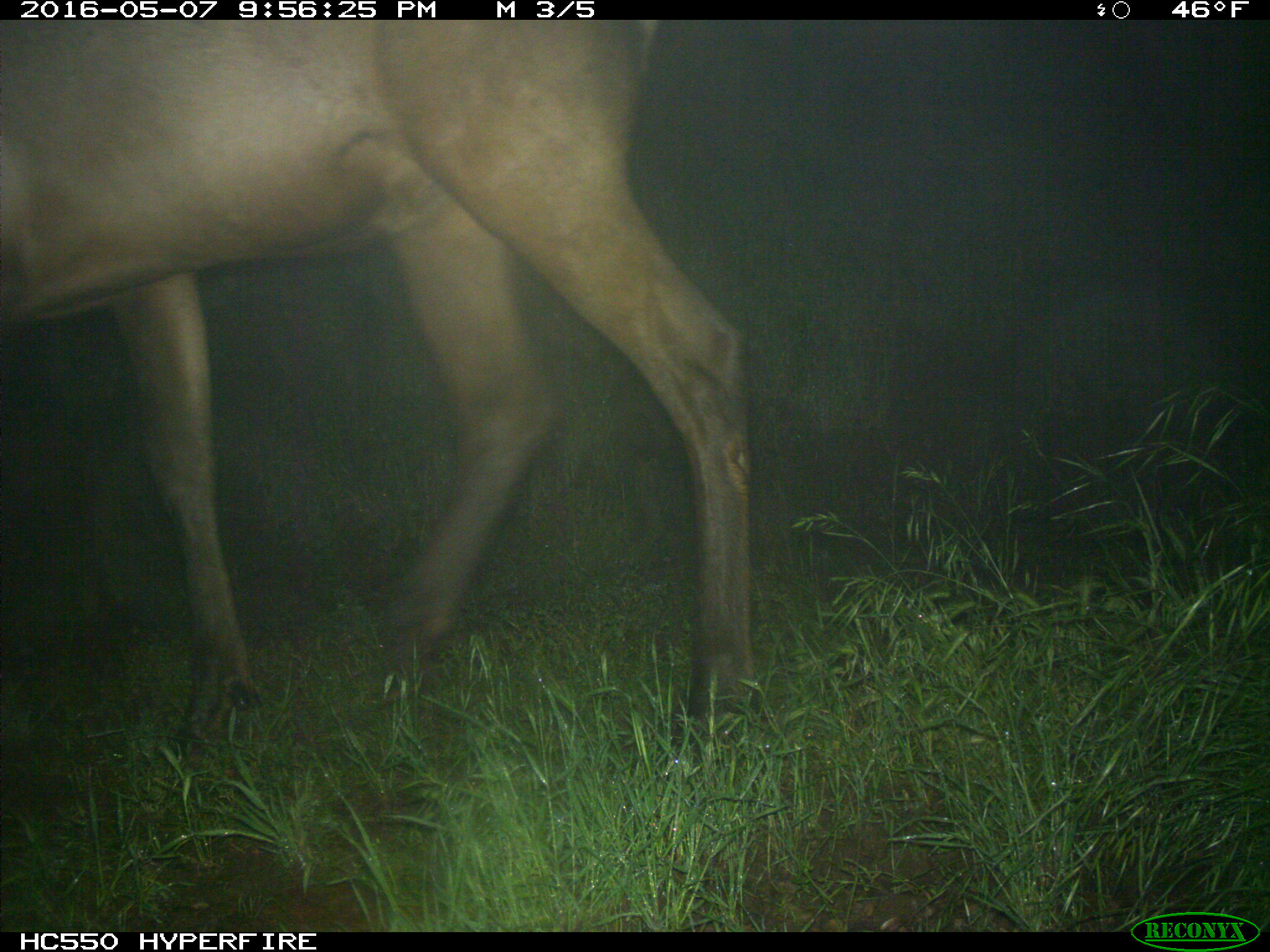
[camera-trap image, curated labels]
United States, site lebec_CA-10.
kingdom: Animalia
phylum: Chordata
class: Mammalia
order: Artiodactyla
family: Cervidae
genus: Cervus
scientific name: Cervus canadensis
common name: elk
Cervus canadensis (elk).